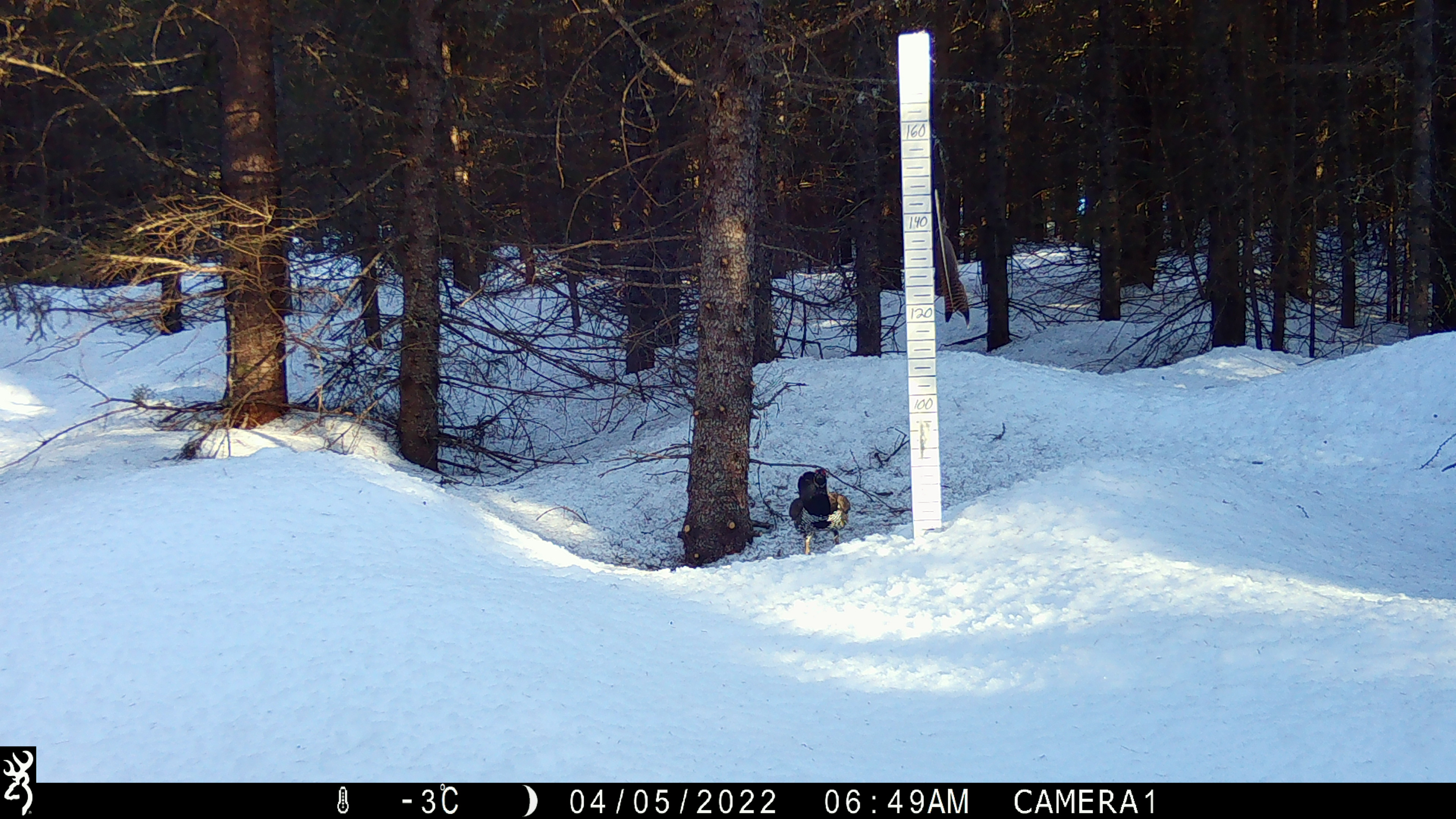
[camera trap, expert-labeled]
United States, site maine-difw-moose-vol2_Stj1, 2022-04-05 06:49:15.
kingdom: Animalia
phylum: Chordata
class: Aves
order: Galliformes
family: Phasianidae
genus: Canachites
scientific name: Canachites canadensis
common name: spruce grouse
Spruce grouse (Canachites canadensis).